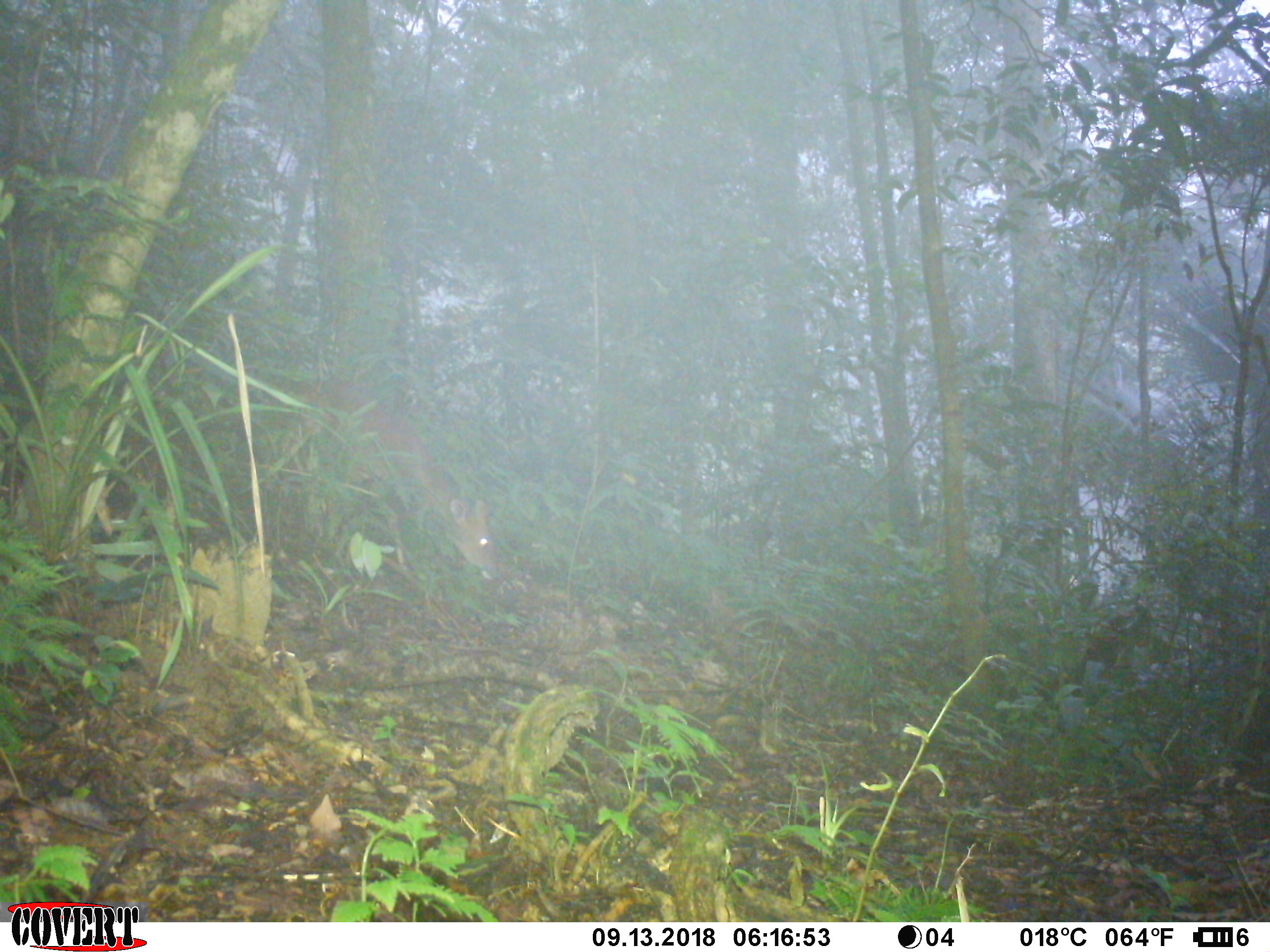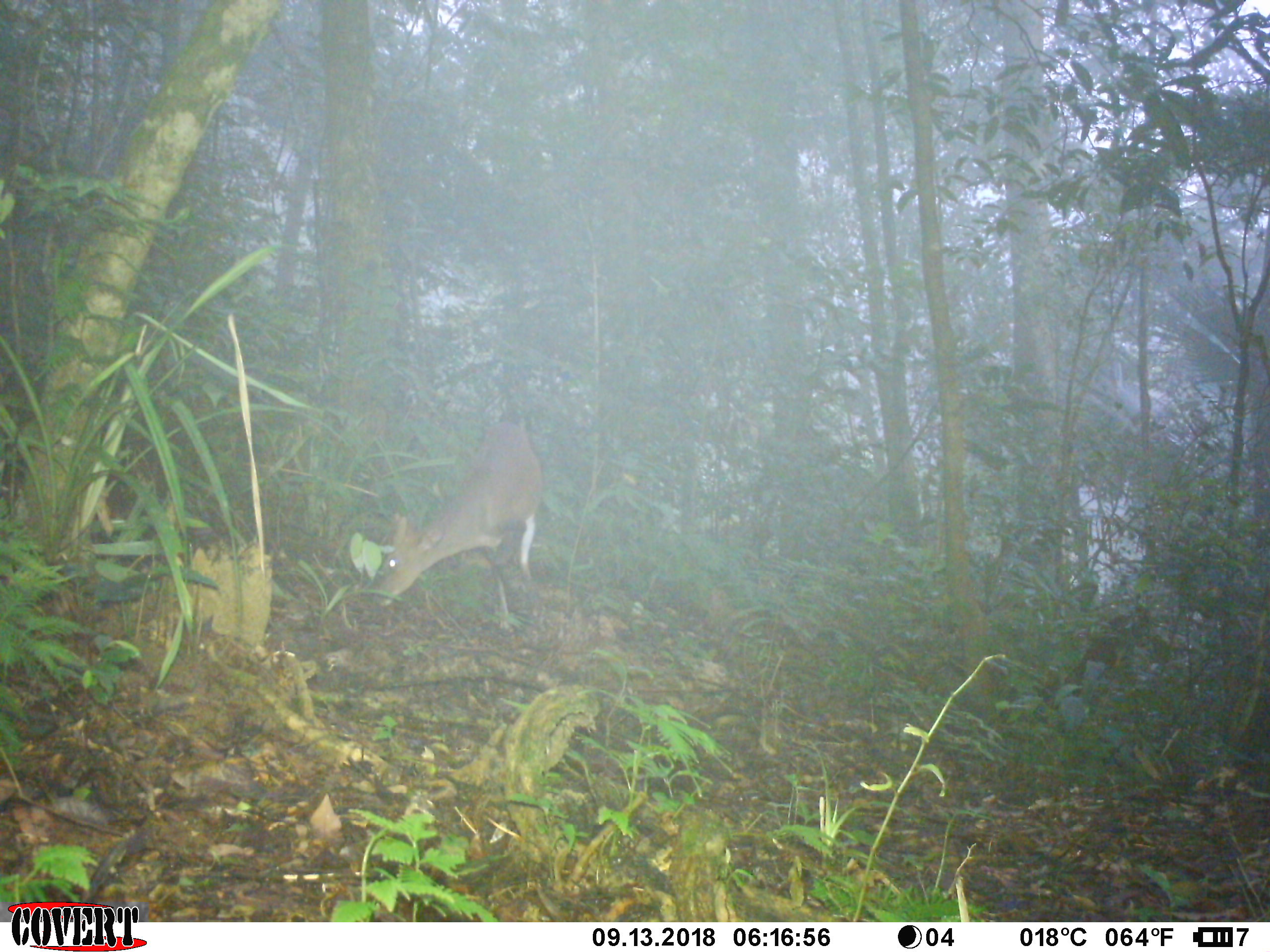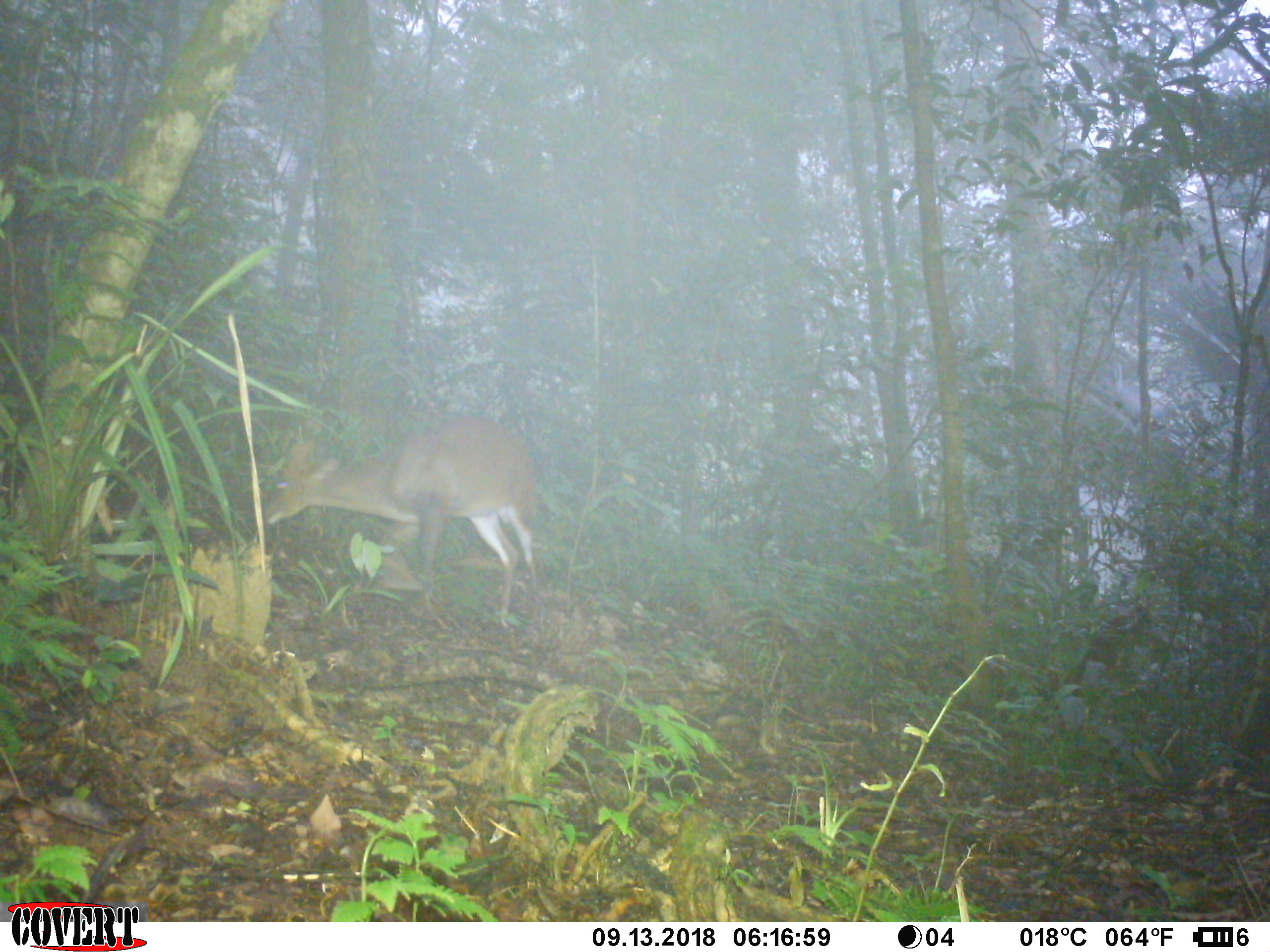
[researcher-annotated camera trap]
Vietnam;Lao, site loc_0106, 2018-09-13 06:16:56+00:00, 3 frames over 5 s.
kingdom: Animalia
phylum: Chordata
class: Mammalia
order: Artiodactyla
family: Cervidae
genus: Muntiacus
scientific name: Muntiacus vuquangensis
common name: large-antlered muntjac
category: large antlered muntjac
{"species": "large antlered muntjac (large-antlered muntjac) (Muntiacus vuquangensis)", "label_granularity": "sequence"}